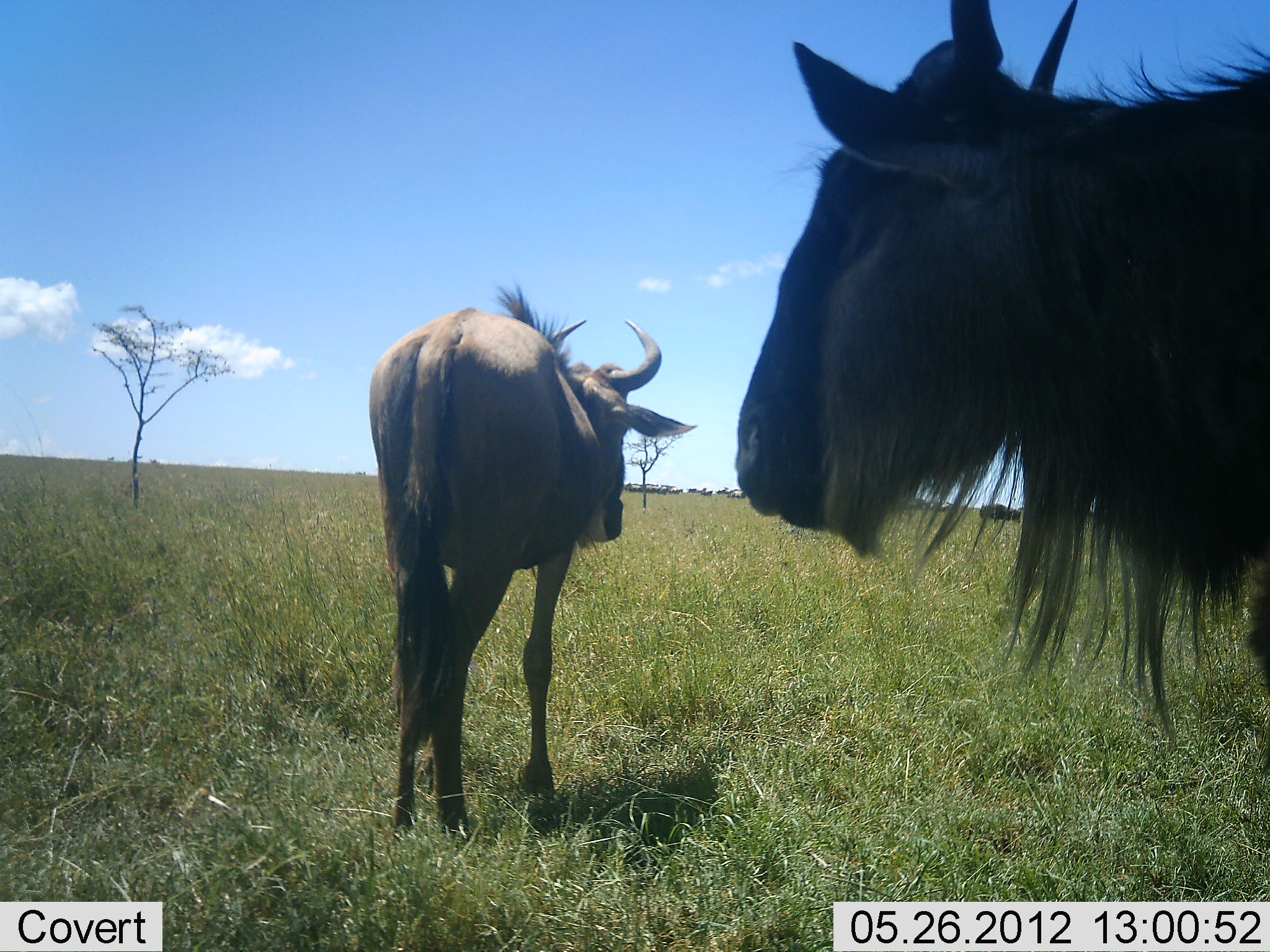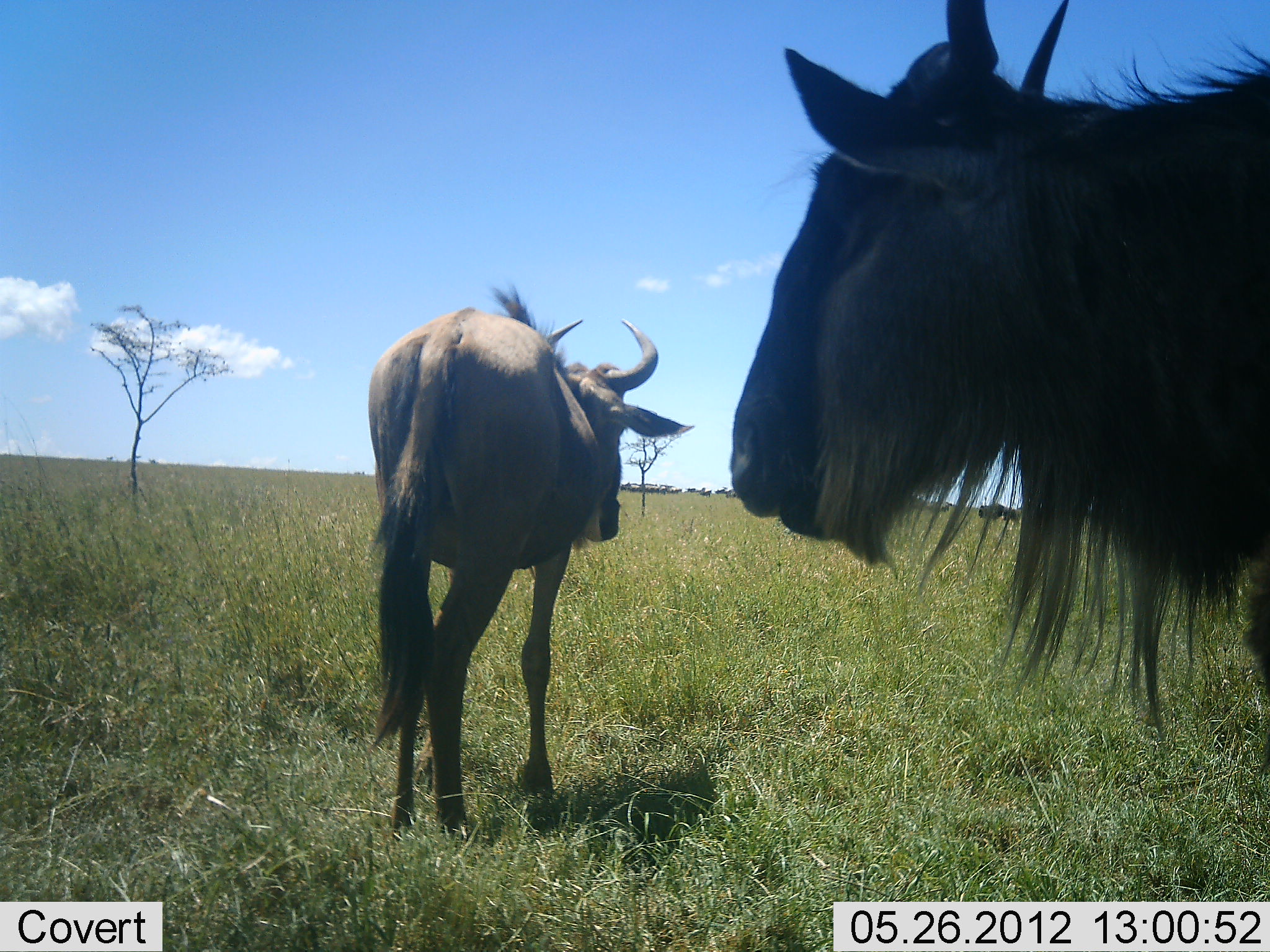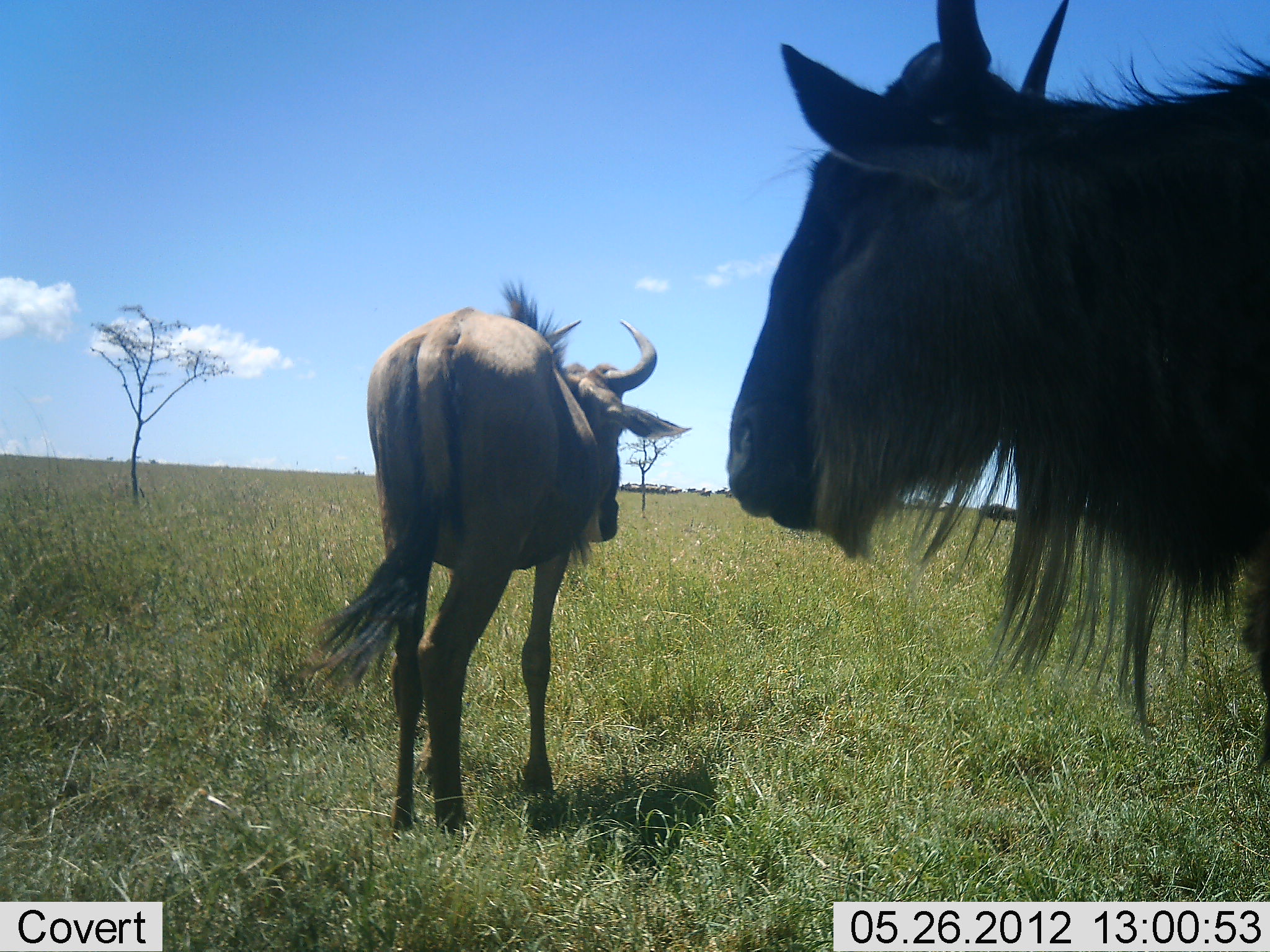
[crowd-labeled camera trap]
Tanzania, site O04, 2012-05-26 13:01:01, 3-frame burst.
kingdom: Animalia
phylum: Chordata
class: Mammalia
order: Artiodactyla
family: Bovidae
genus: Connochaetes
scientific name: Connochaetes taurinus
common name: blue wildebeest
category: wildebeest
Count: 11-50.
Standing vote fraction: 100%.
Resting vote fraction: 0%.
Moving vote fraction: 0%.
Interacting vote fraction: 0%.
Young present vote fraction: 0%.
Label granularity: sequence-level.